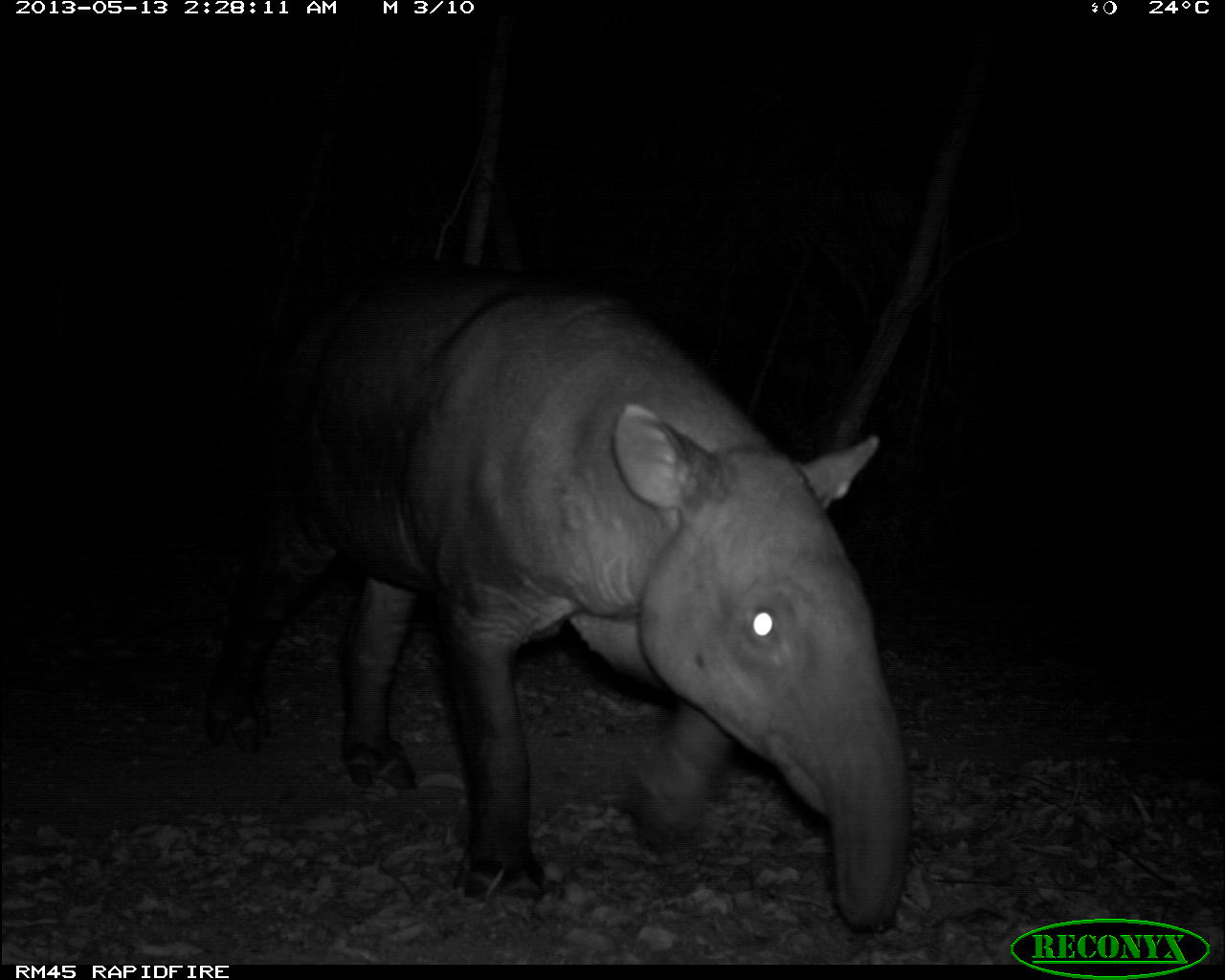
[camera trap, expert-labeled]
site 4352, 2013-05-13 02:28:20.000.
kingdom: Animalia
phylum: Chordata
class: Mammalia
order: Perissodactyla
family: Tapiridae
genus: Tapirus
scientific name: Tapirus bairdii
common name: baird's tapir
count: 1